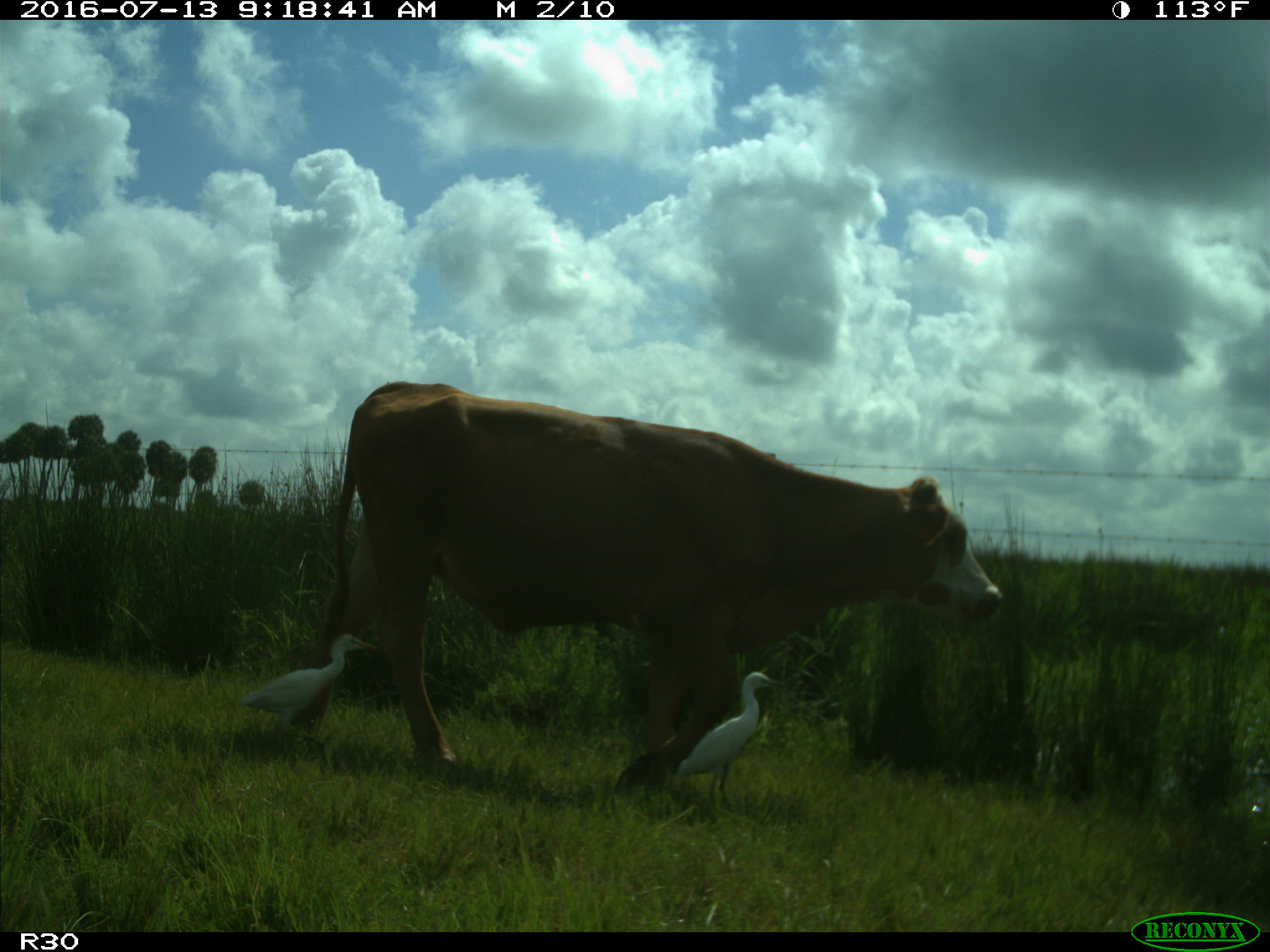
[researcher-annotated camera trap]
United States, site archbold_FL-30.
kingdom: Animalia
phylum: Chordata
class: Mammalia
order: Artiodactyla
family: Bovidae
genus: Bos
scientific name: Bos taurus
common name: domestic cow